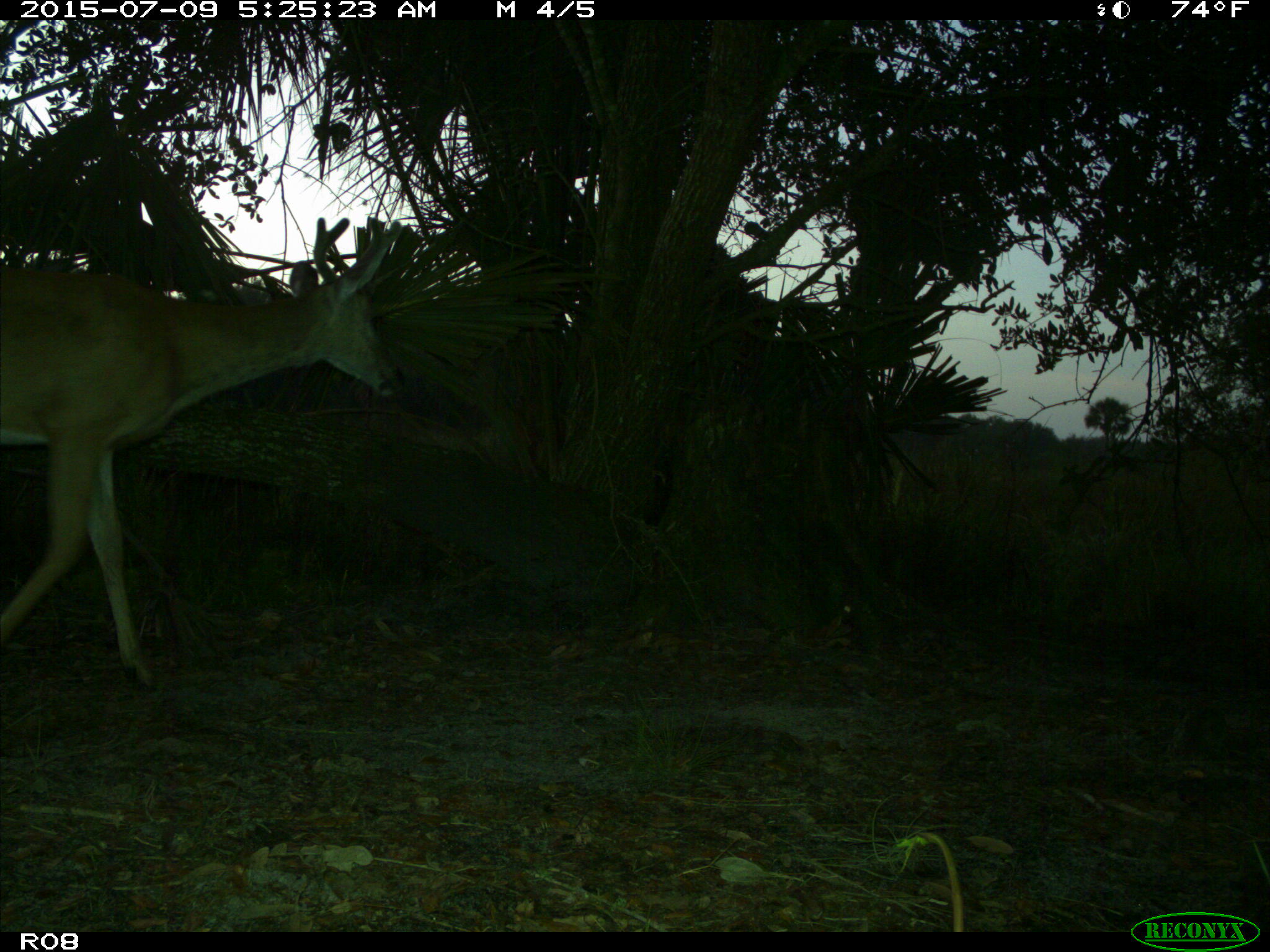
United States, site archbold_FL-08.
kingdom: Animalia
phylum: Chordata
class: Mammalia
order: Artiodactyla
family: Cervidae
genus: Odocoileus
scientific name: Odocoileus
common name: deer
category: unidentified deer